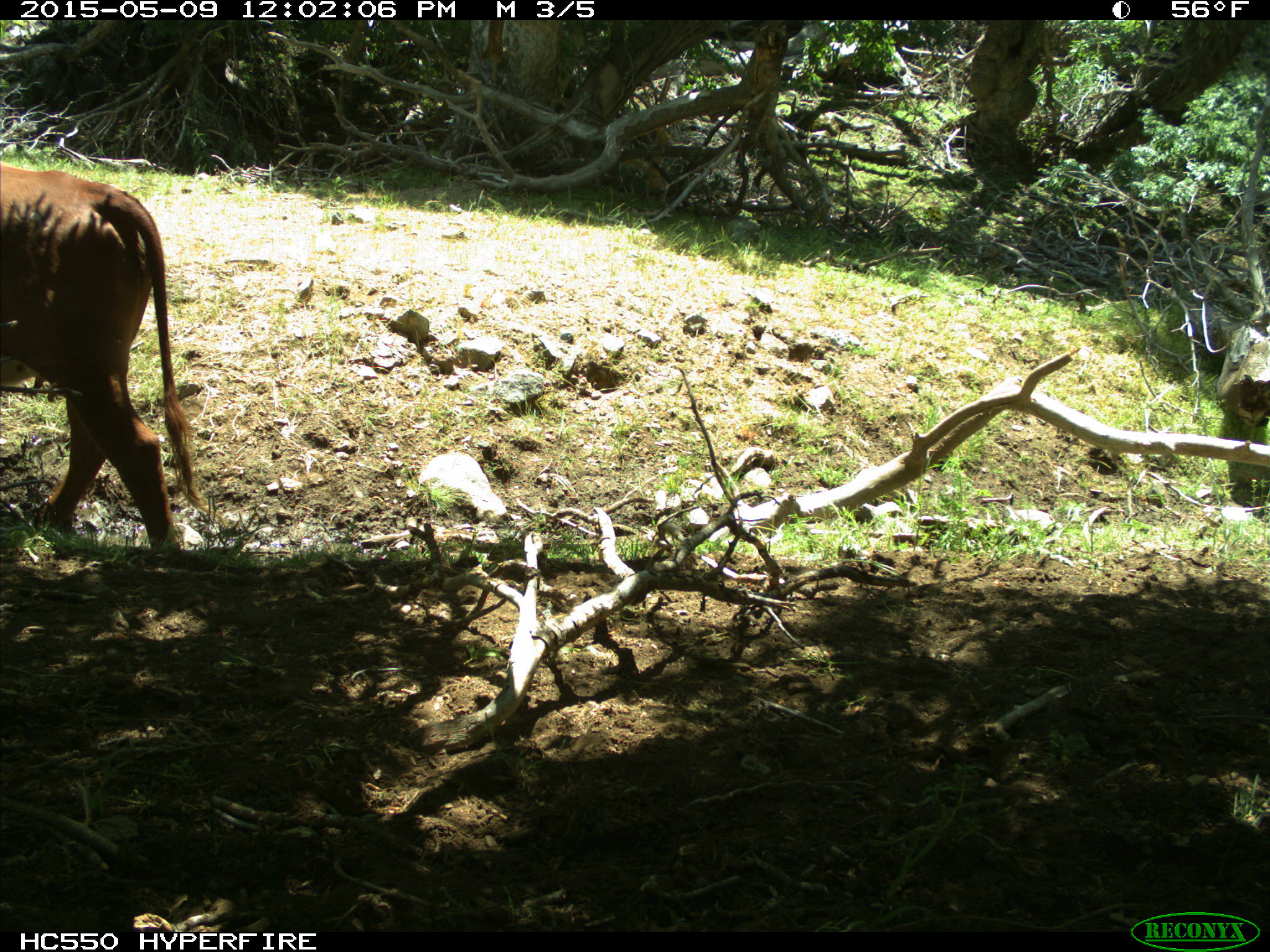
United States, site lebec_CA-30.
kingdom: Animalia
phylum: Chordata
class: Mammalia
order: Artiodactyla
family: Bovidae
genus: Bos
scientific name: Bos taurus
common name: domestic cow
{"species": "Bos taurus (domestic cow)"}